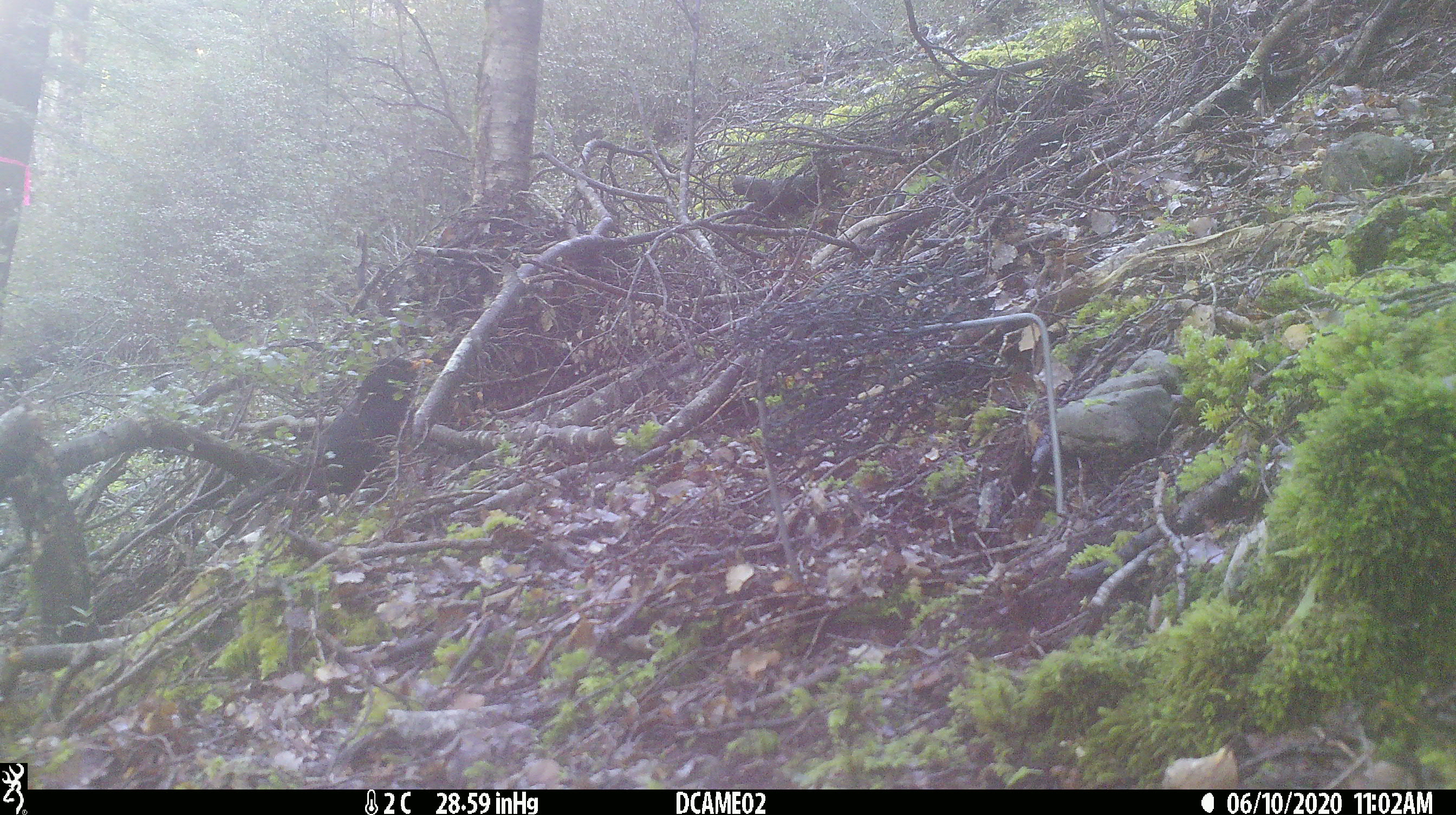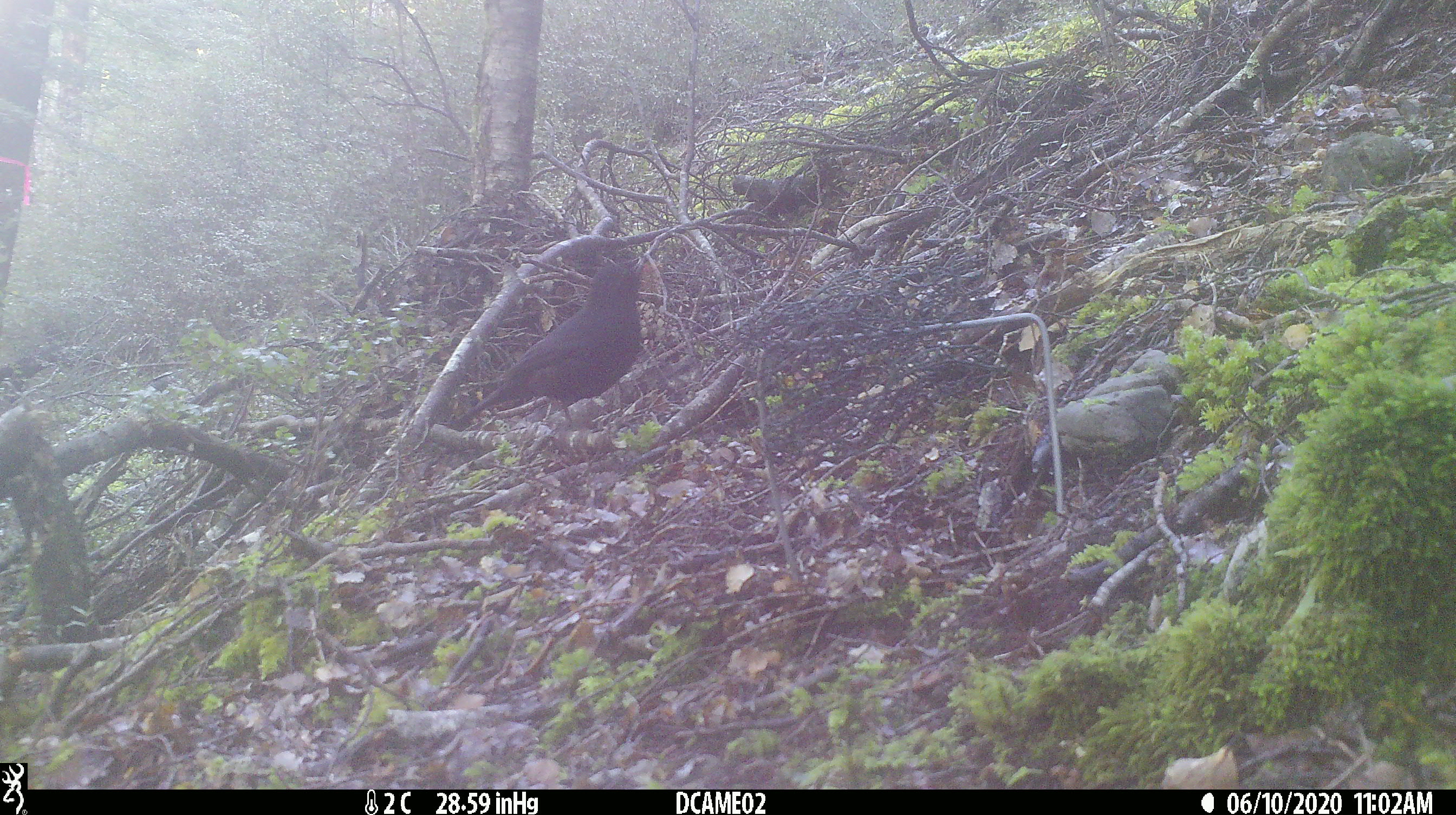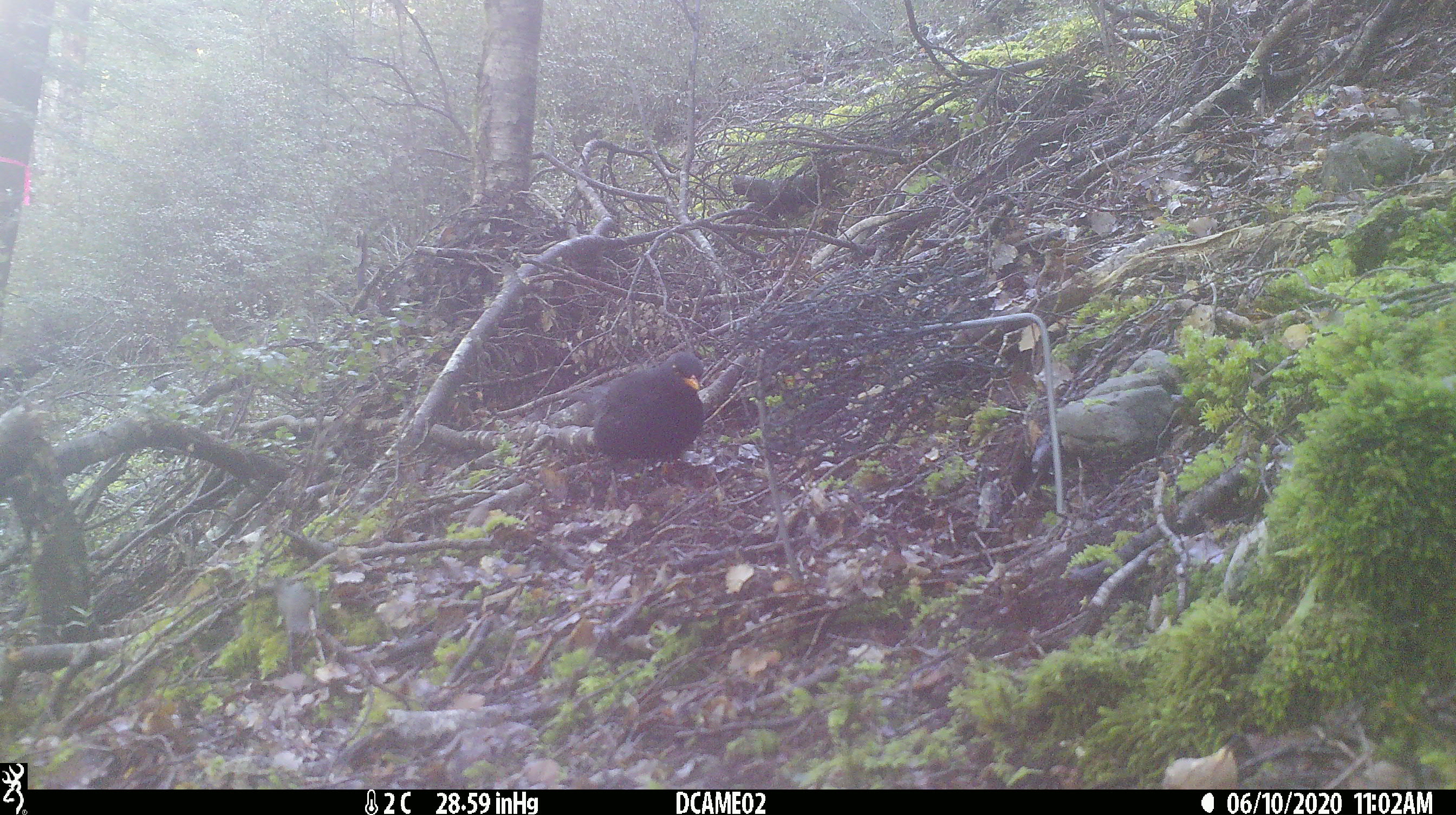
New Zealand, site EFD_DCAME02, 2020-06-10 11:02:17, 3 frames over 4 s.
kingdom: Animalia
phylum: Chordata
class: Aves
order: Passeriformes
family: Turdidae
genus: Turdus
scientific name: Turdus merula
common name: eurasian blackbird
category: blackbird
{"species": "blackbird (eurasian blackbird) (Turdus merula)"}